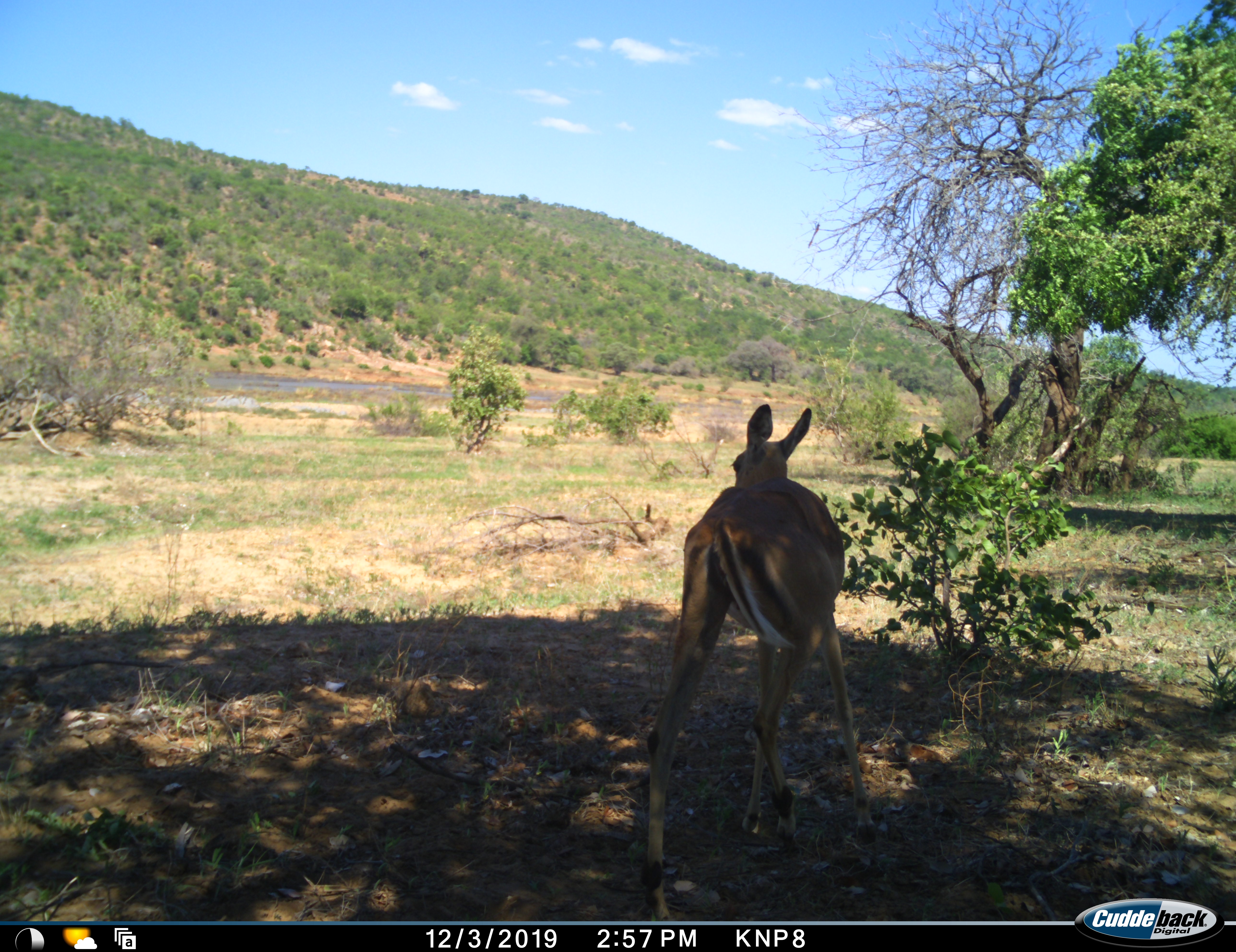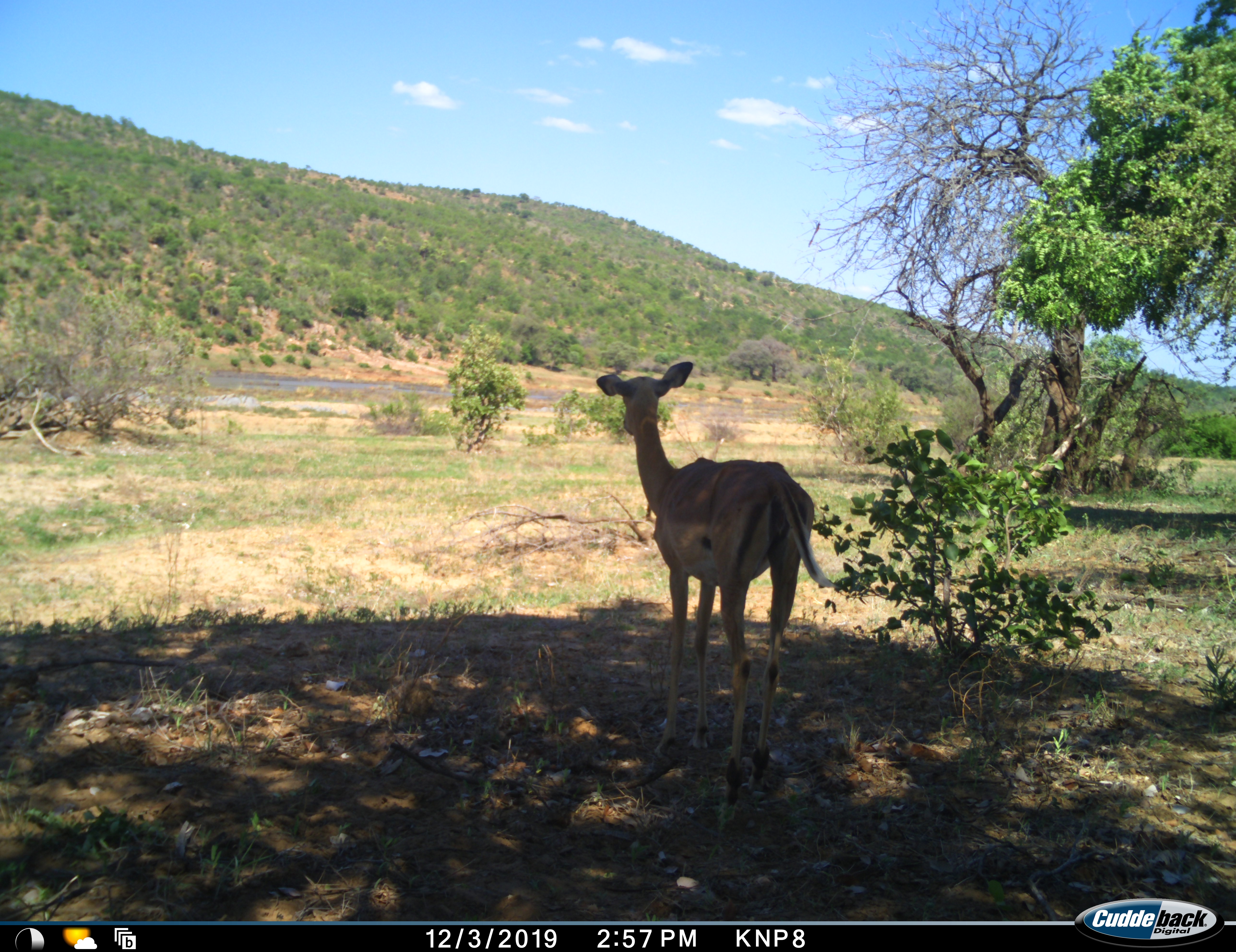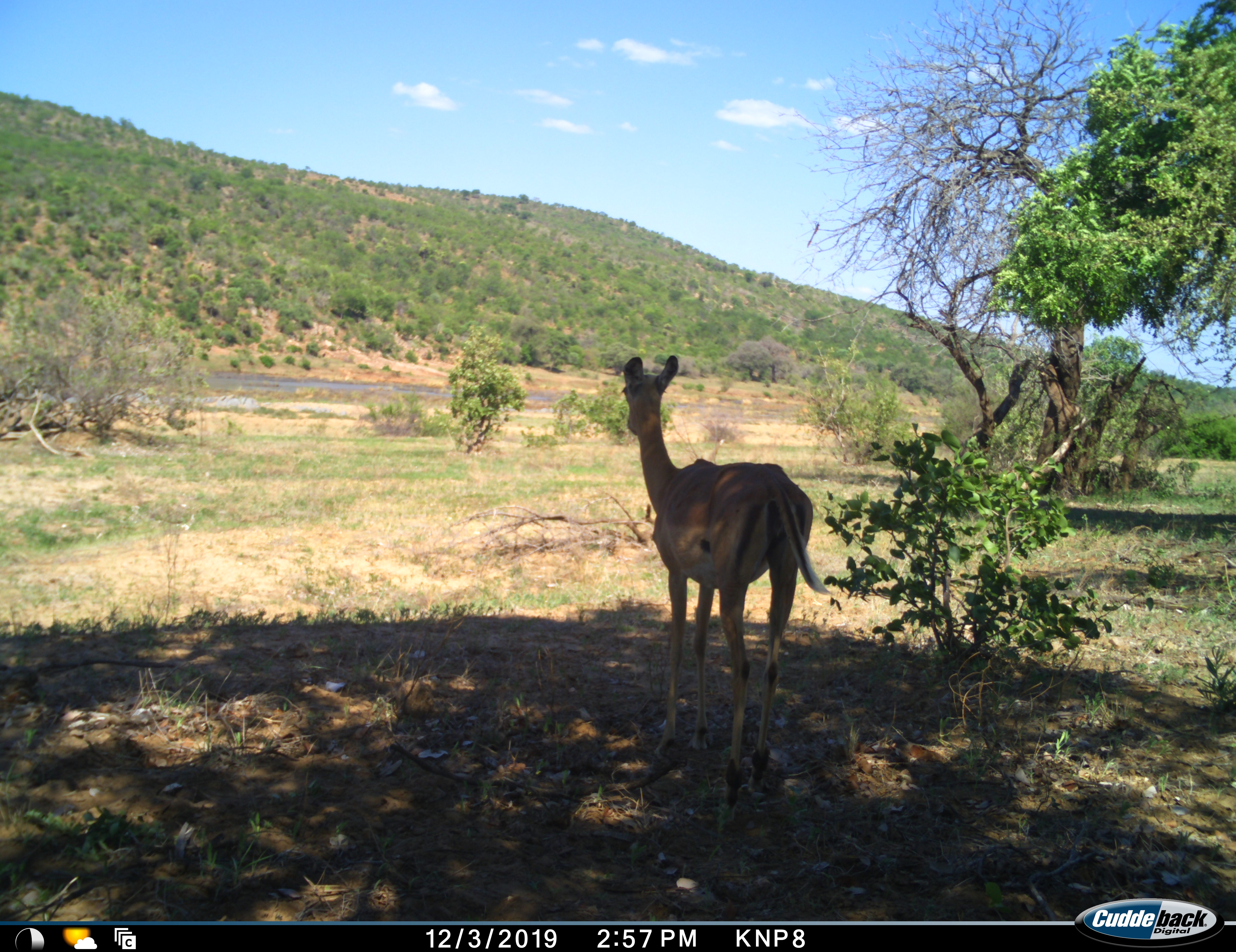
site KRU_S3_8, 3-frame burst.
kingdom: Animalia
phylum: Chordata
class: Mammalia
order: Artiodactyla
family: Bovidae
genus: Aepyceros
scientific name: Aepyceros melampus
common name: impala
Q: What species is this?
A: Impala (Aepyceros melampus).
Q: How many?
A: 1.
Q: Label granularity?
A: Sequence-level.